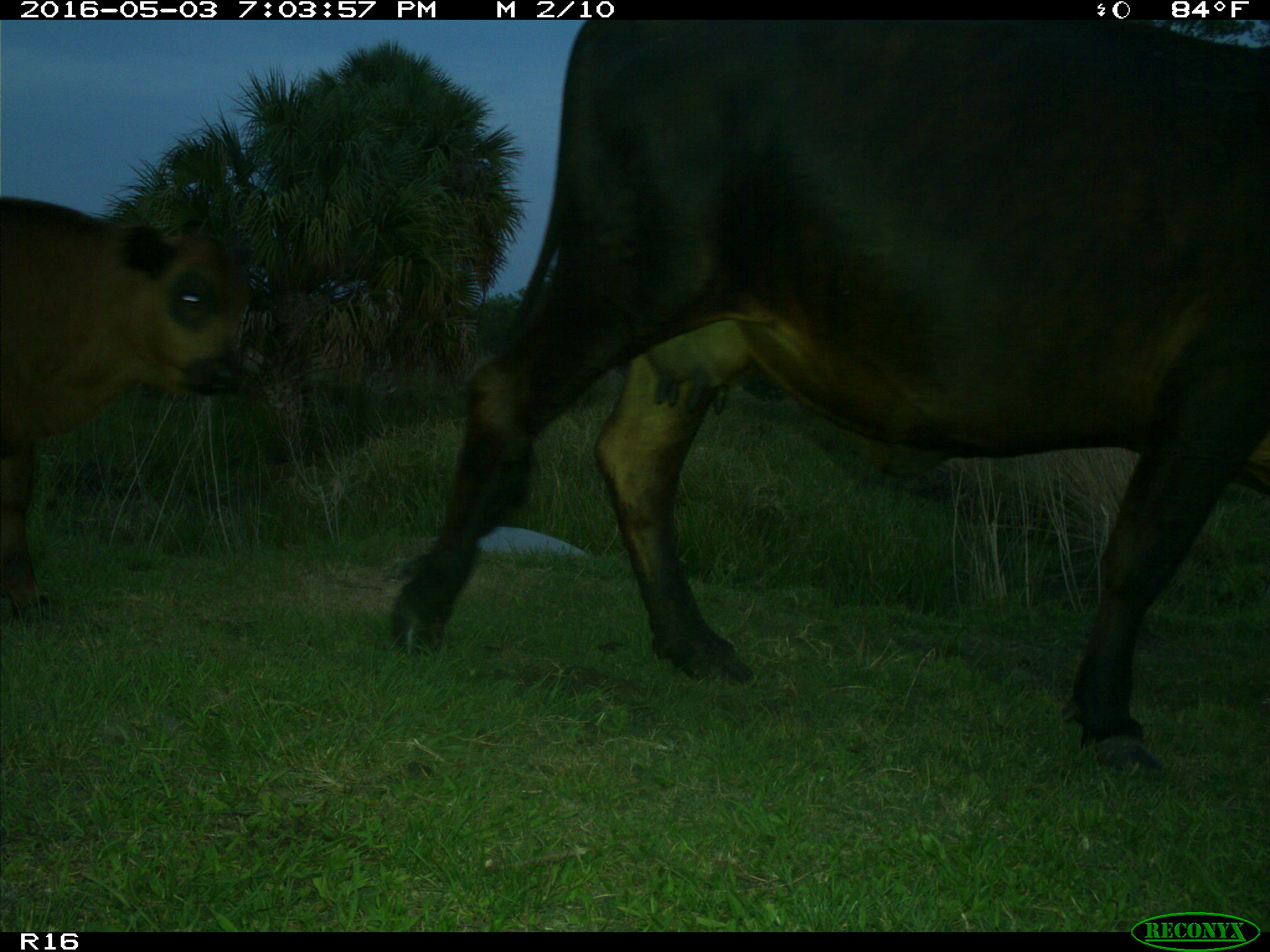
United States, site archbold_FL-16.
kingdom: Animalia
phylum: Chordata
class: Mammalia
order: Artiodactyla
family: Bovidae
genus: Bos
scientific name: Bos taurus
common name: domestic cow